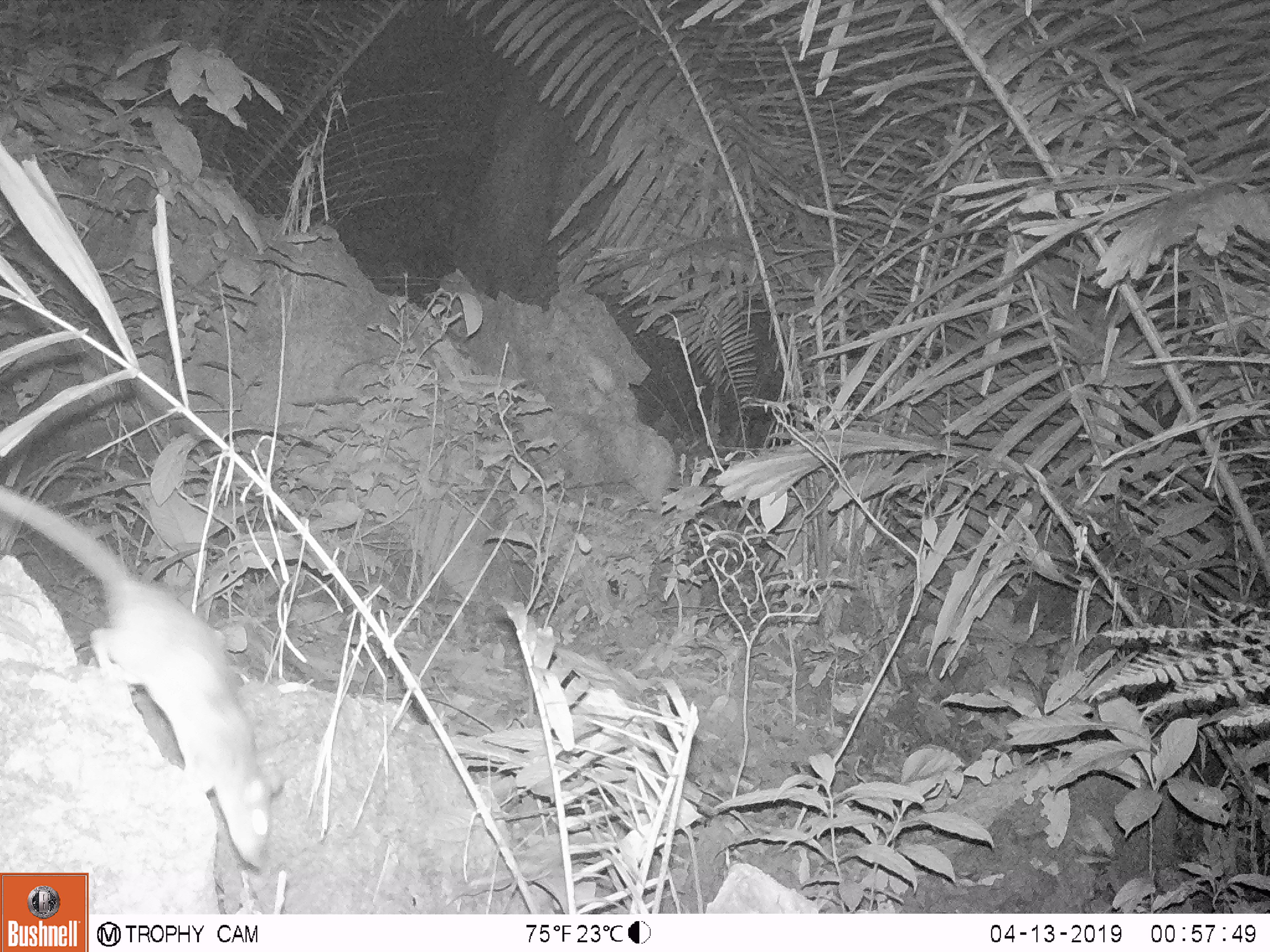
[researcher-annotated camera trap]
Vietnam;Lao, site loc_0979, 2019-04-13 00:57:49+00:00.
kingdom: Animalia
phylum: Chordata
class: Mammalia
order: Rodentia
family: Muridae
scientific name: Muridae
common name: old-world mice and rats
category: unidentified murid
Unidentified murid (old-world mice and rats) (Muridae). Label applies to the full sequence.